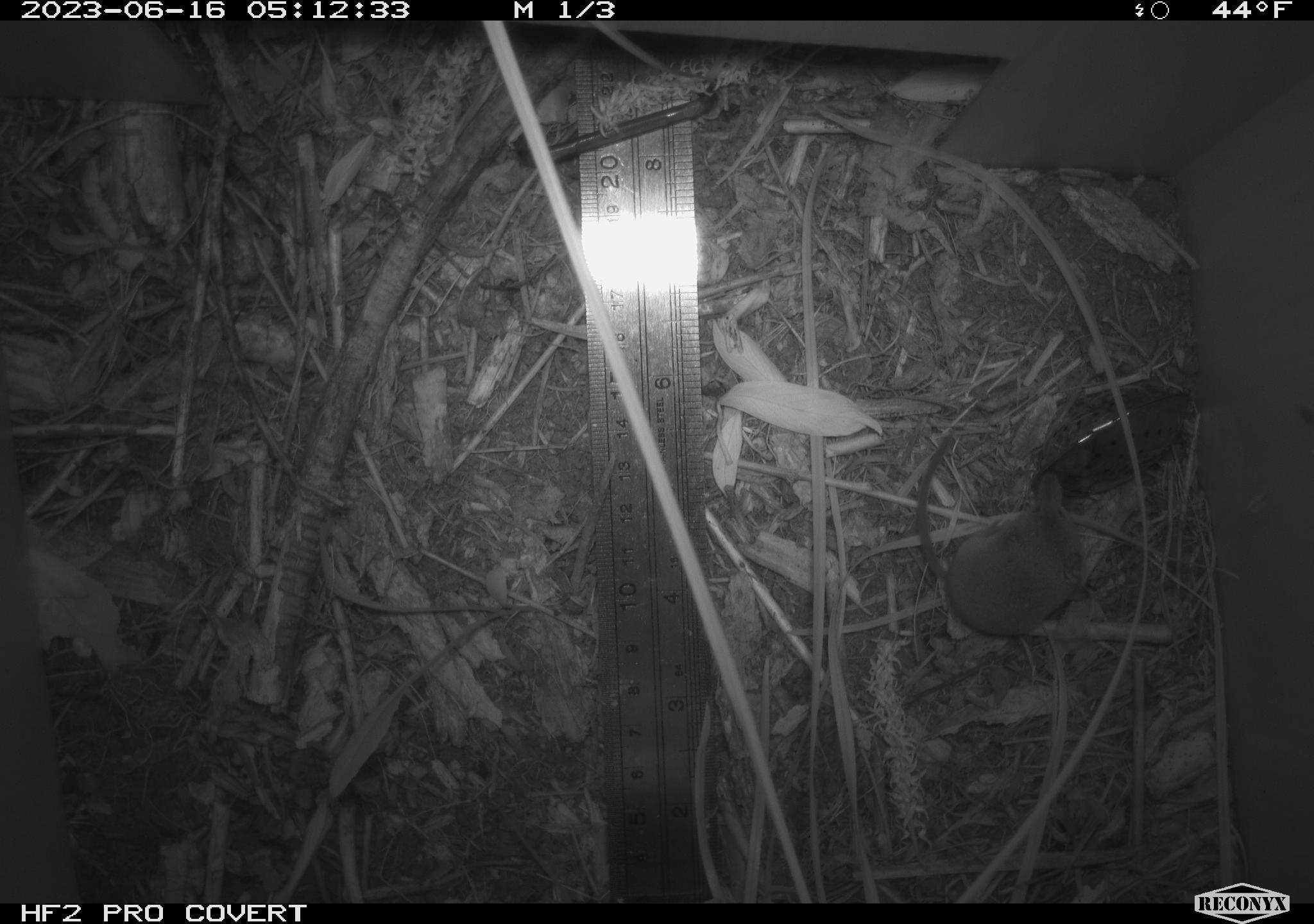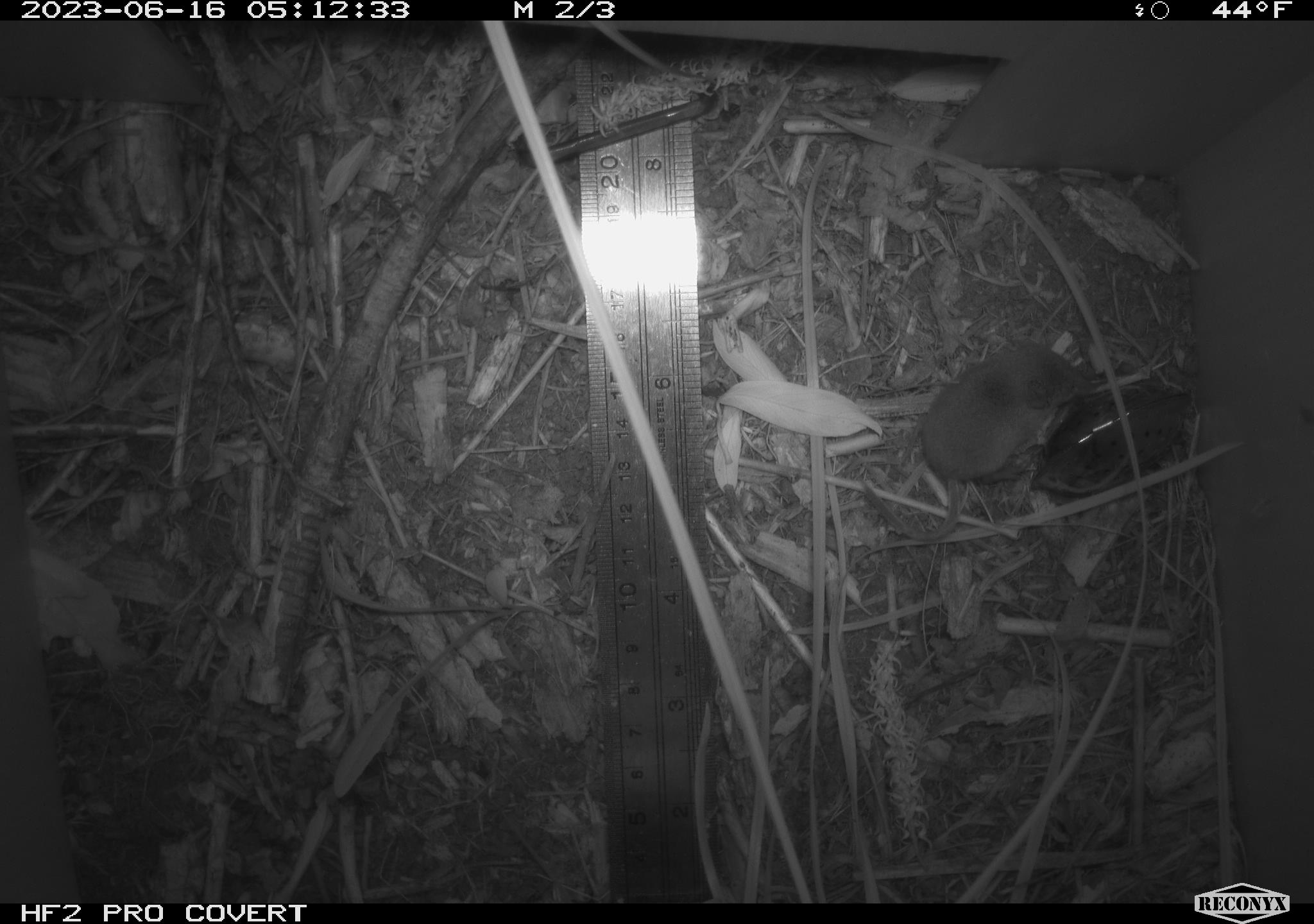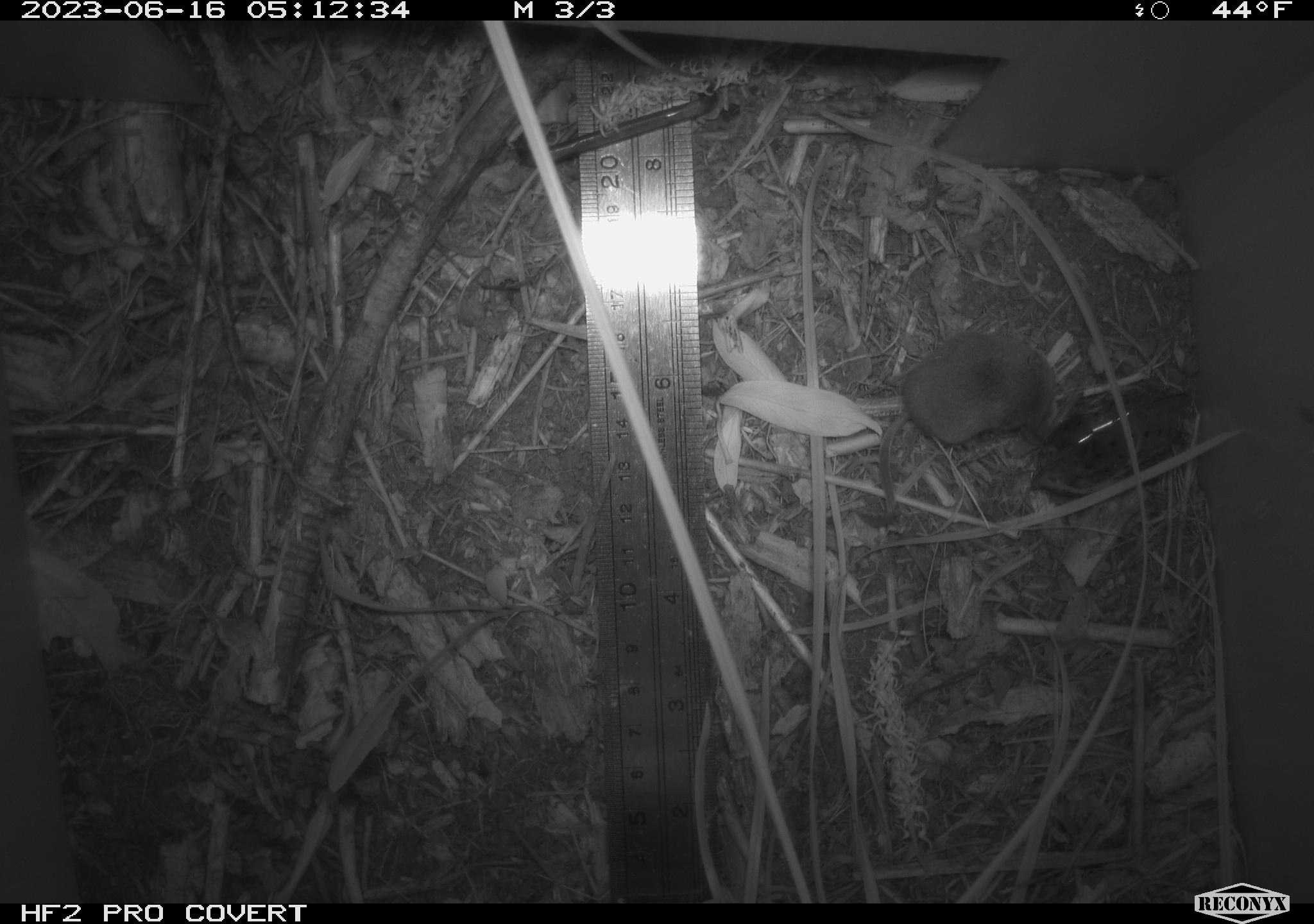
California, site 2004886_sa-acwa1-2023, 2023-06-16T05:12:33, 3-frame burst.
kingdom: Animalia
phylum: Chordata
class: Mammalia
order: Eulipotyphla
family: Soricidae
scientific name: Soricidae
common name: shrews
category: soricidae family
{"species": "soricidae family (shrews) (Soricidae)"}